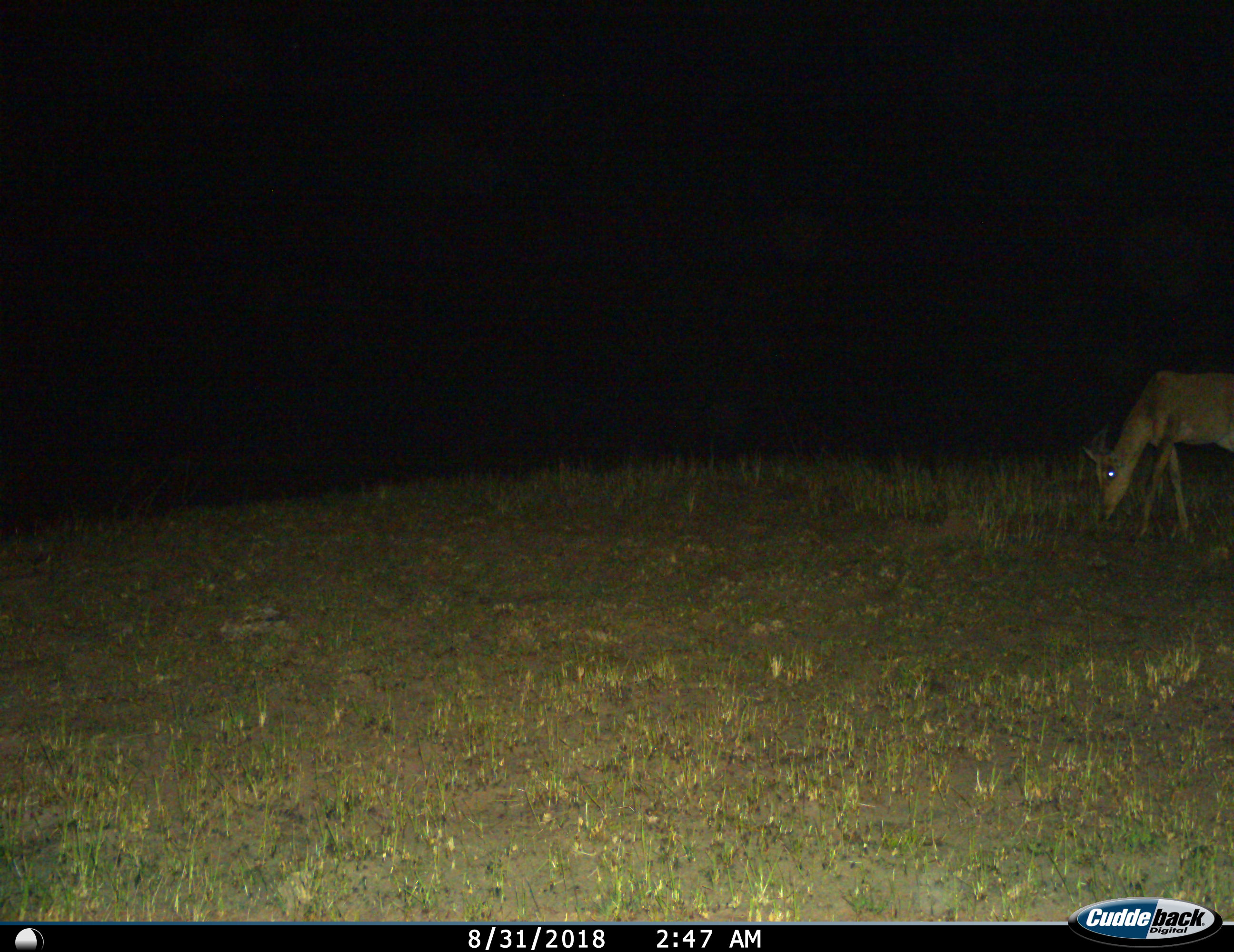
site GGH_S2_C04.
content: unidentified animal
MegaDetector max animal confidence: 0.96